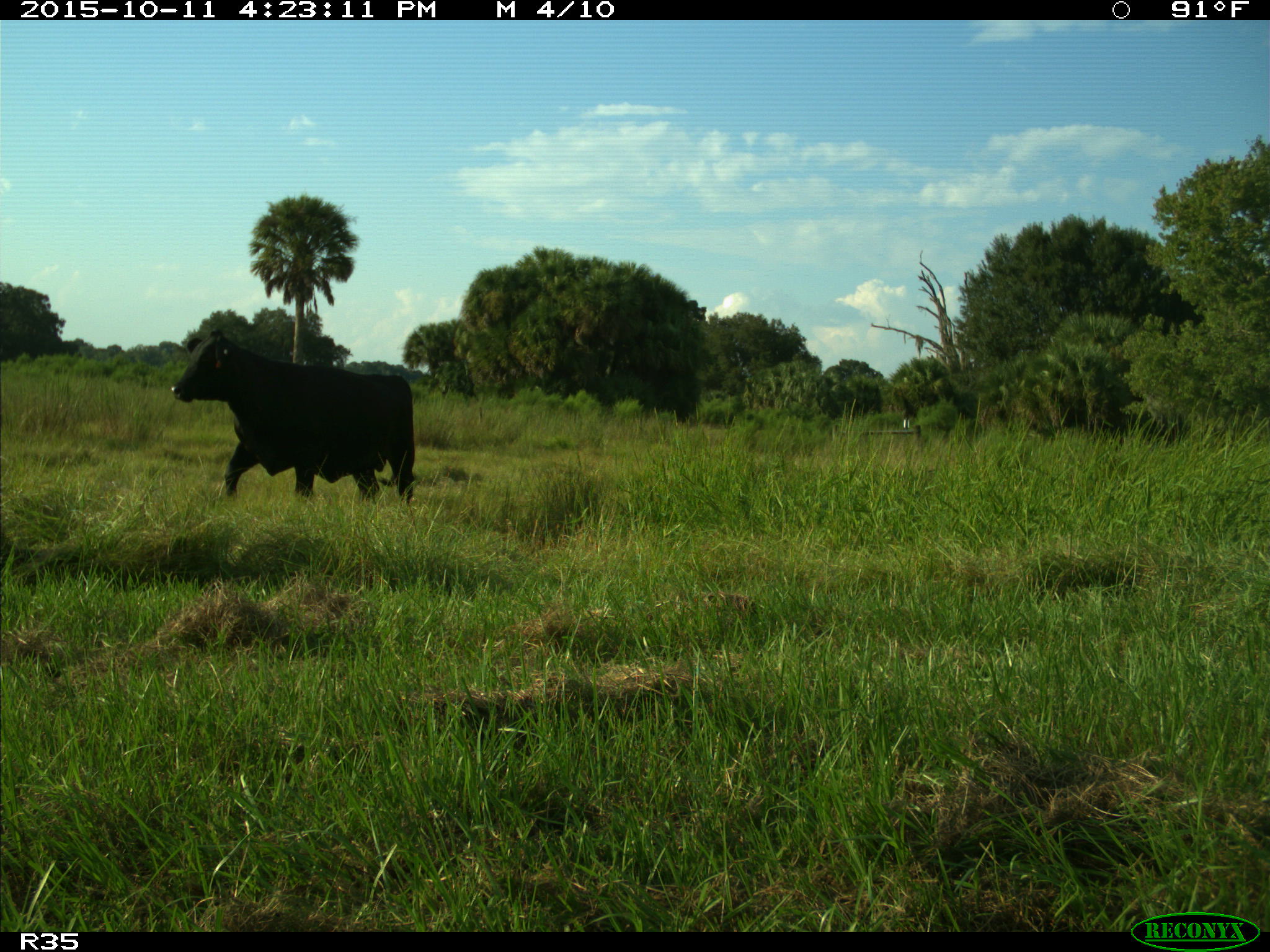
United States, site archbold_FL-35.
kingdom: Animalia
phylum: Chordata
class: Mammalia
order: Artiodactyla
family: Bovidae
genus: Bos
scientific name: Bos taurus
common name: domestic cow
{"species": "Bos taurus (domestic cow)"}